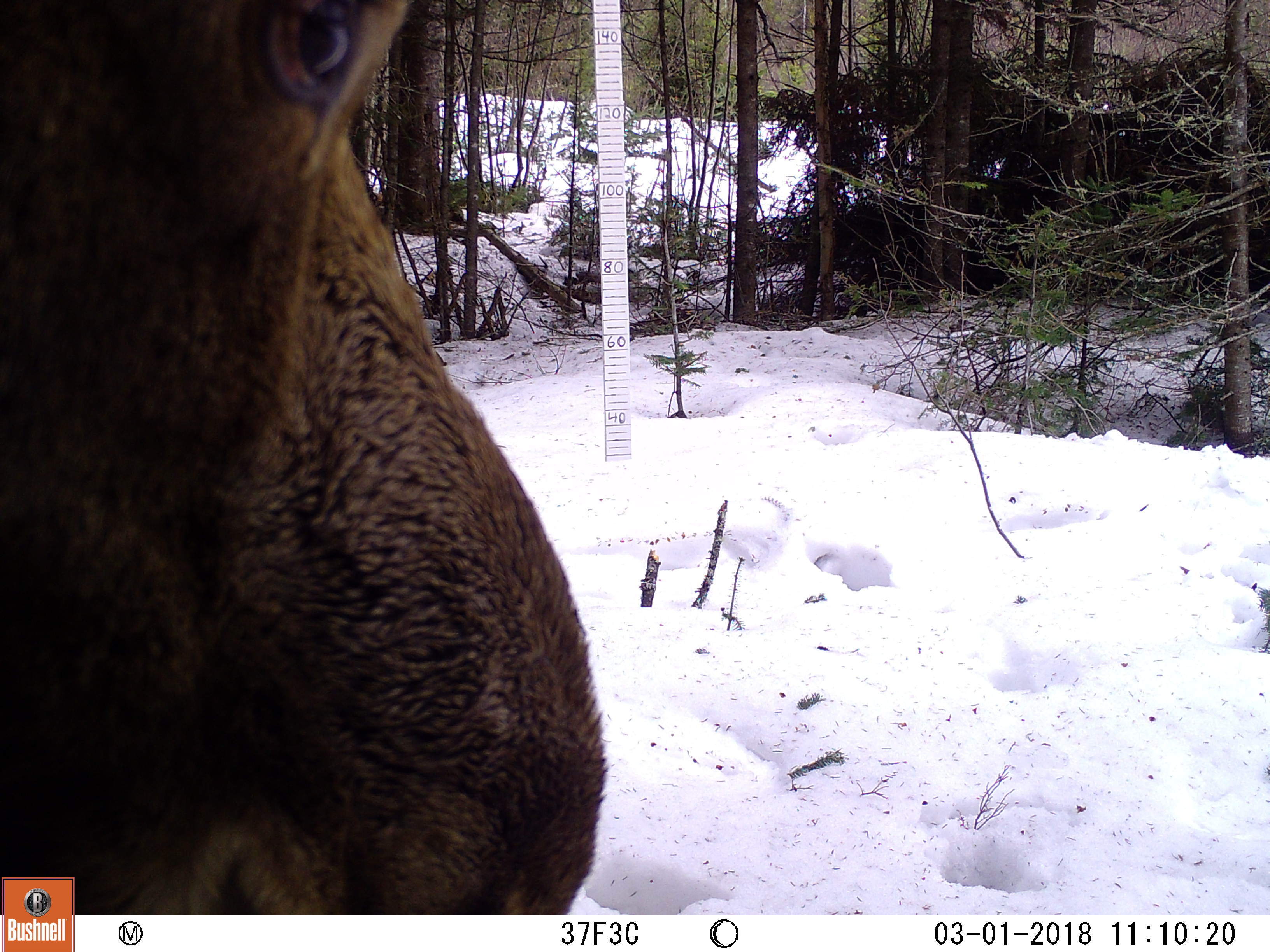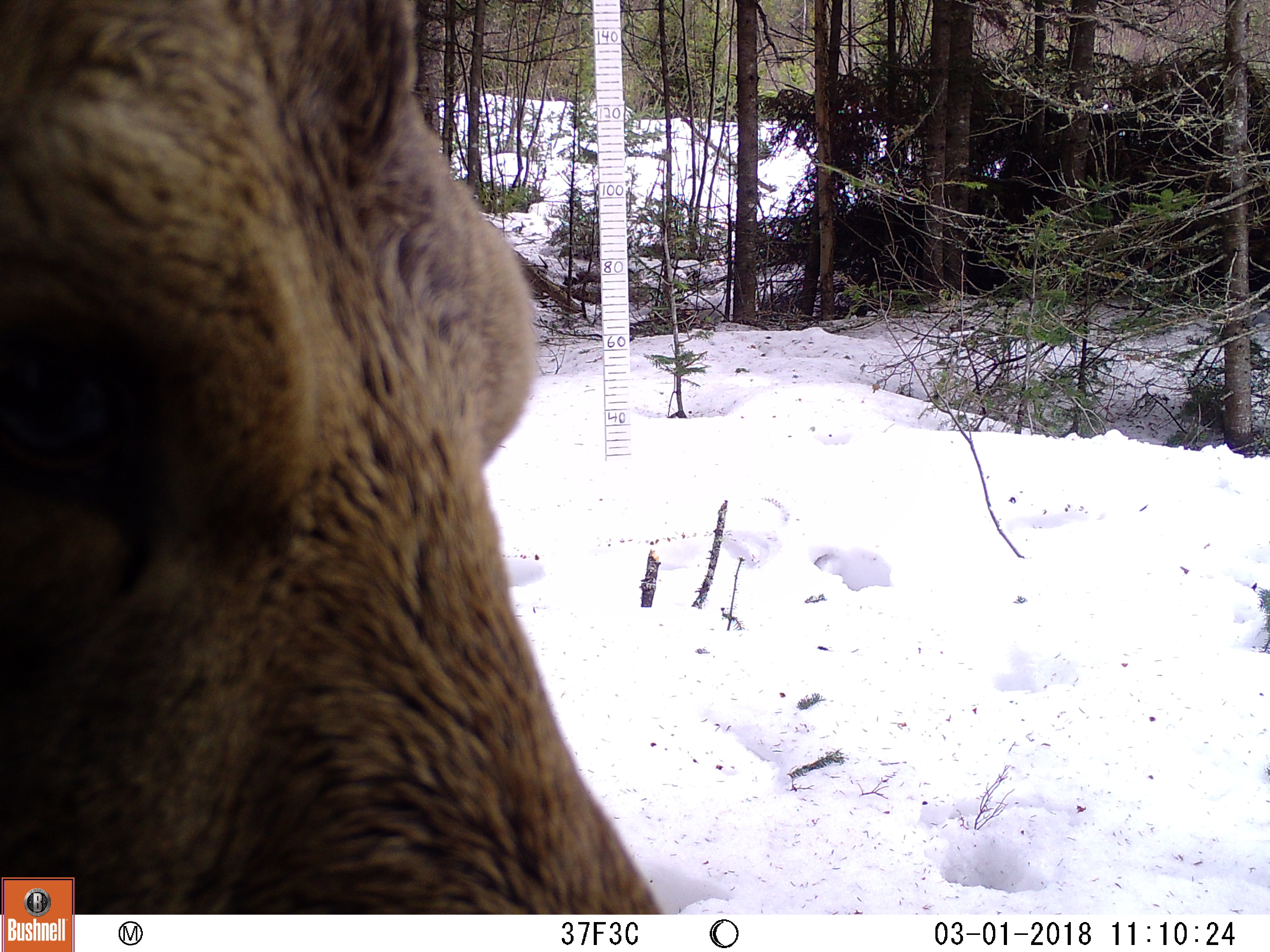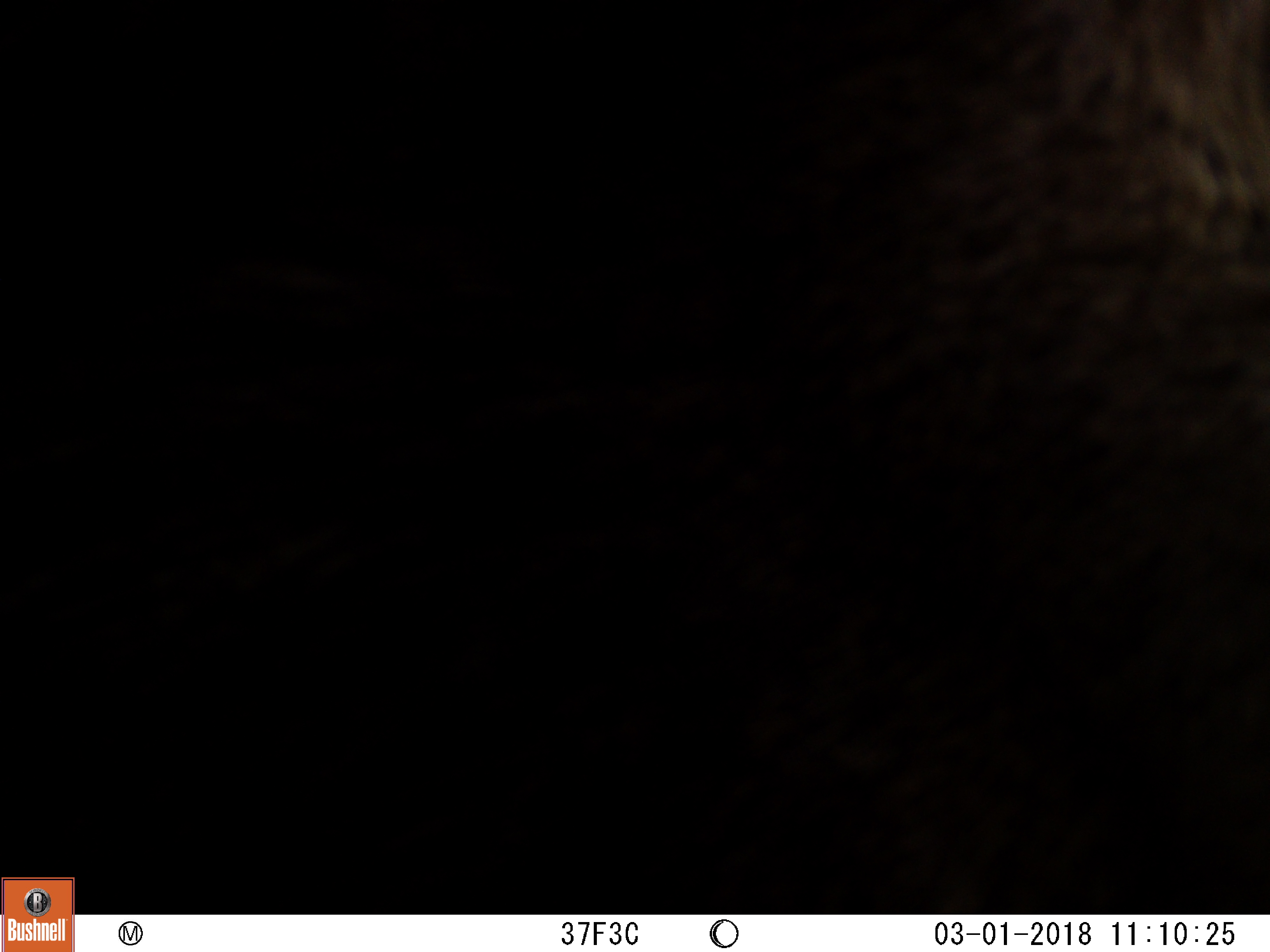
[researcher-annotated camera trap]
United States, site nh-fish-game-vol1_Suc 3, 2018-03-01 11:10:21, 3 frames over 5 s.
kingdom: Animalia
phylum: Chordata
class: Mammalia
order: Artiodactyla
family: Cervidae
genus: Alces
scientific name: Alces alces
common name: moose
Moose (Alces alces).